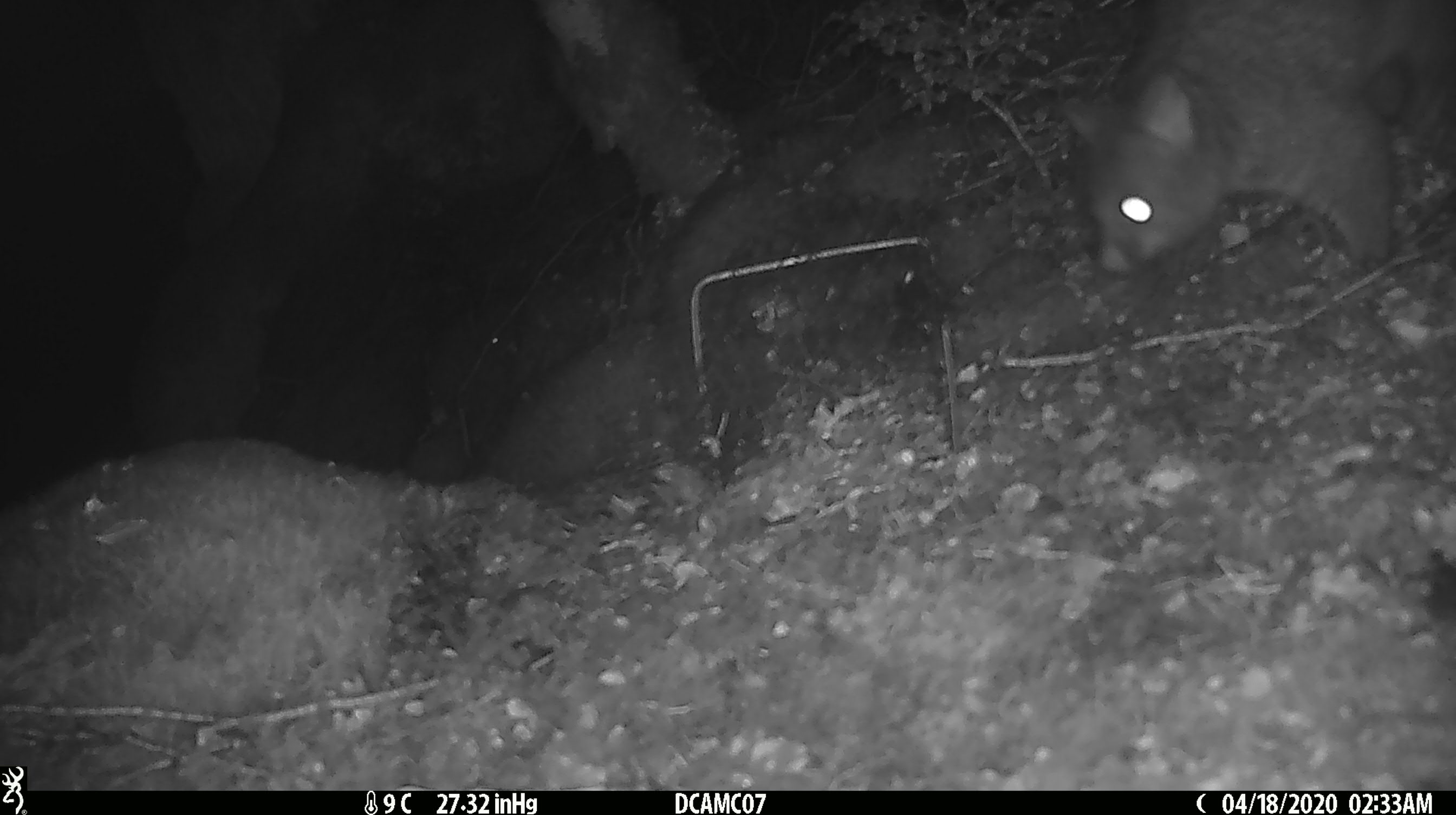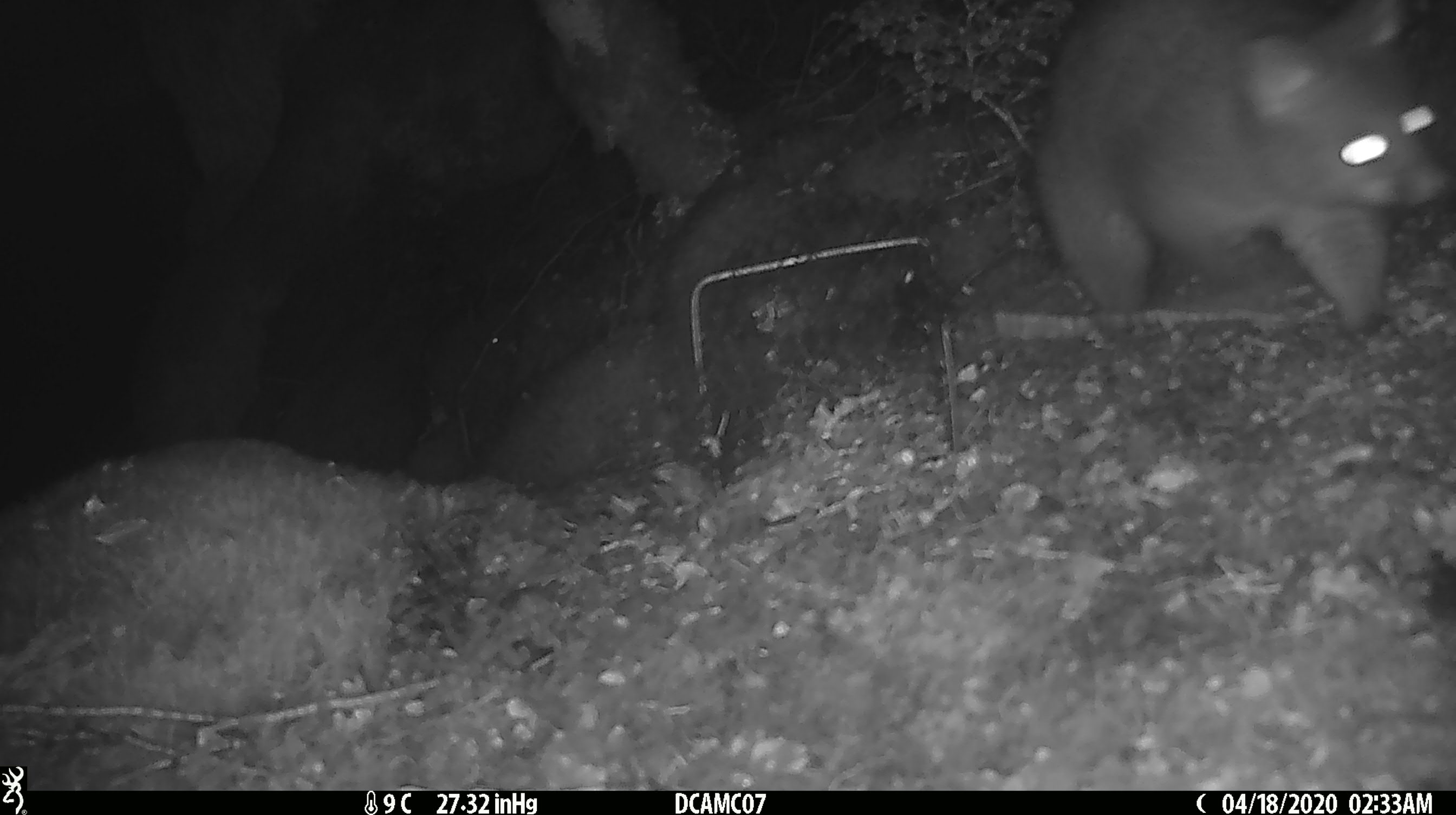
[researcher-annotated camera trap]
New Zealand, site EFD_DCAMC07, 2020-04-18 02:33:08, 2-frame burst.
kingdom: Animalia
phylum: Chordata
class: Mammalia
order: Diprotodontia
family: Phalangeridae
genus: Trichosurus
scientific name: Trichosurus vulpecula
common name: common brushtail possum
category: possum